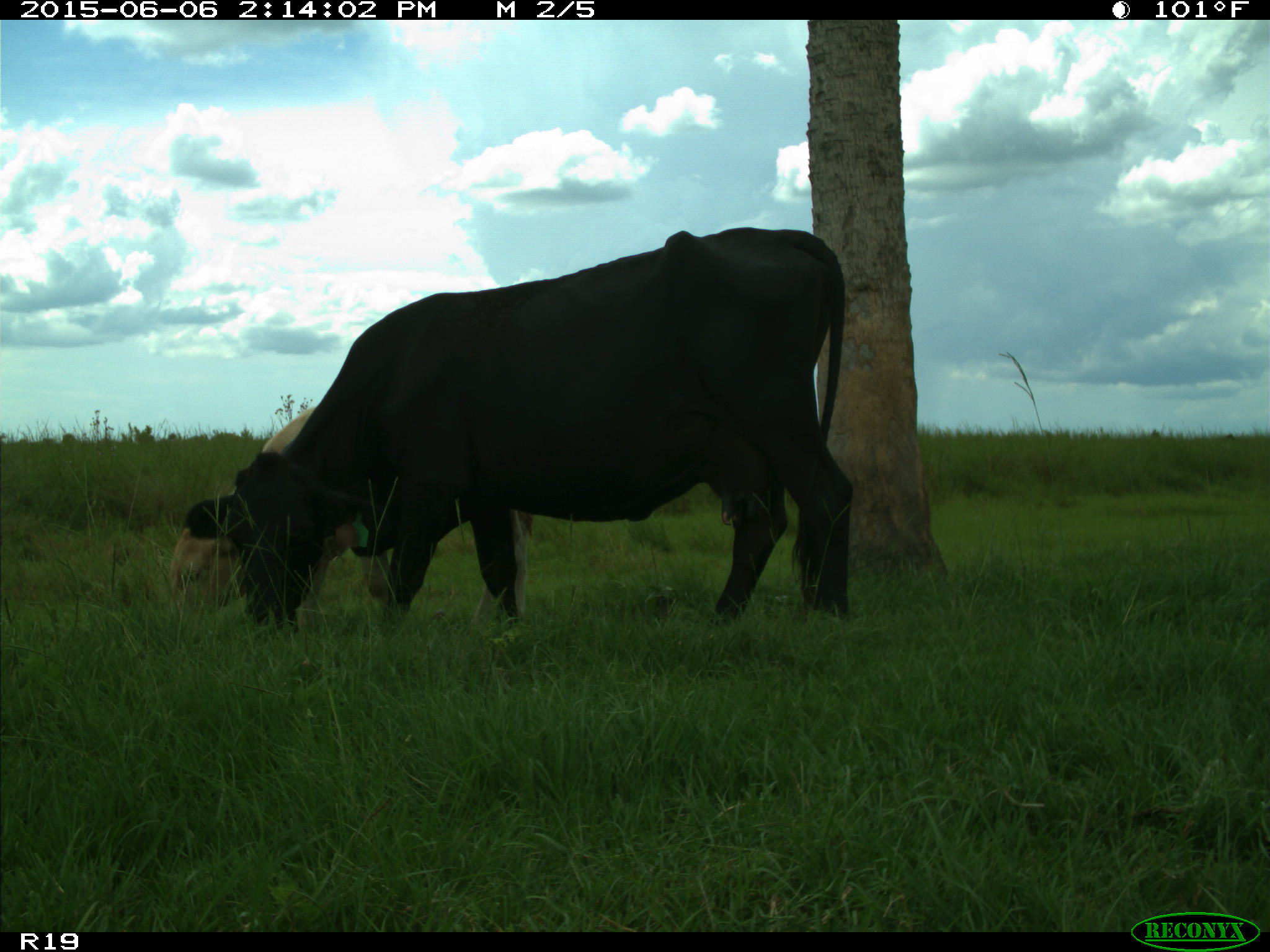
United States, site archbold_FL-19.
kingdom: Animalia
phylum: Chordata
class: Mammalia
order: Artiodactyla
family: Bovidae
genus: Bos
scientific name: Bos taurus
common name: domestic cow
Bos taurus (domestic cow).